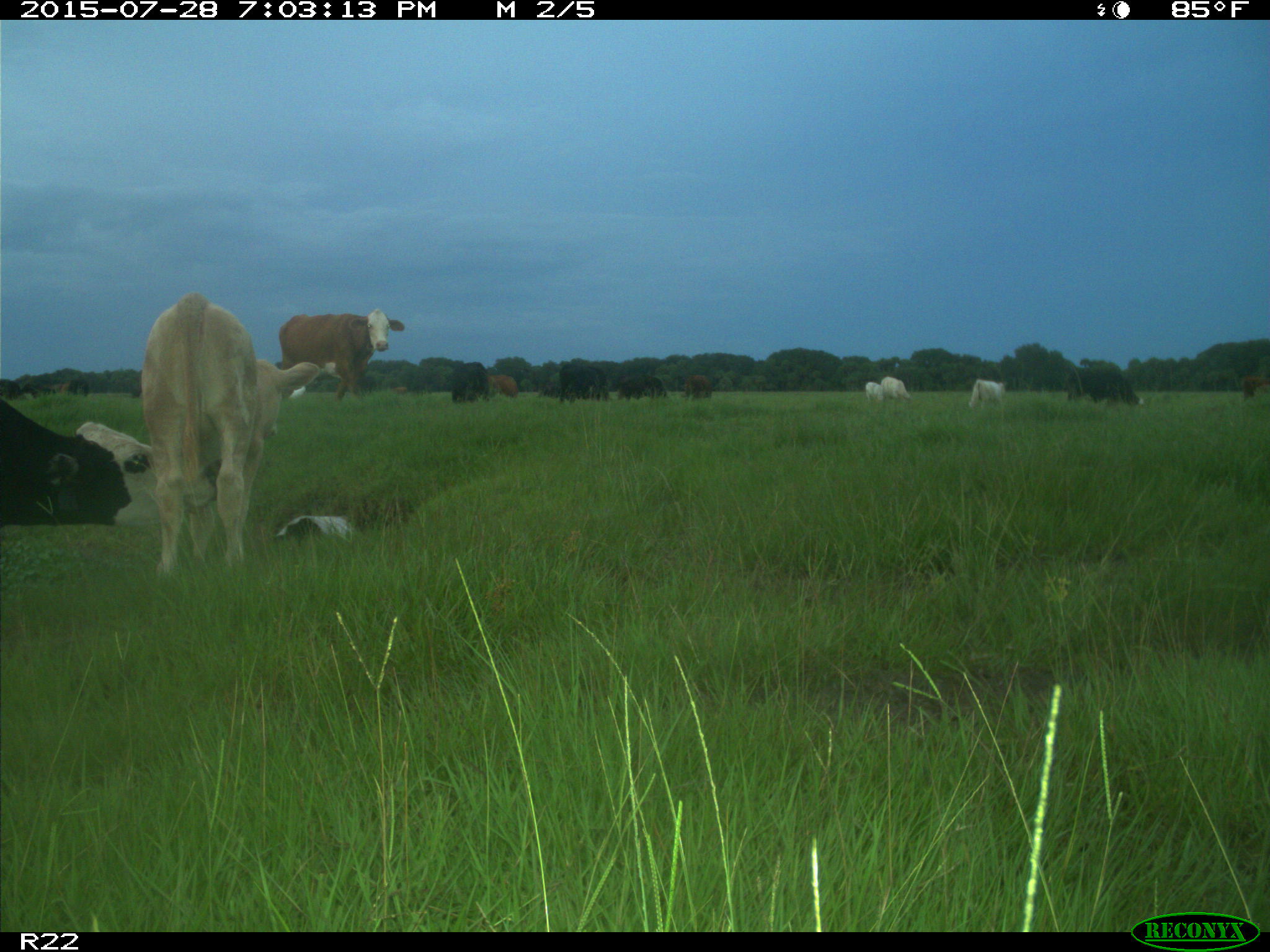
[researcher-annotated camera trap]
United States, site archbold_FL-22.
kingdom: Animalia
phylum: Chordata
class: Mammalia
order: Artiodactyla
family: Bovidae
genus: Bos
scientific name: Bos taurus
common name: domestic cow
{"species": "Bos taurus (domestic cow)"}